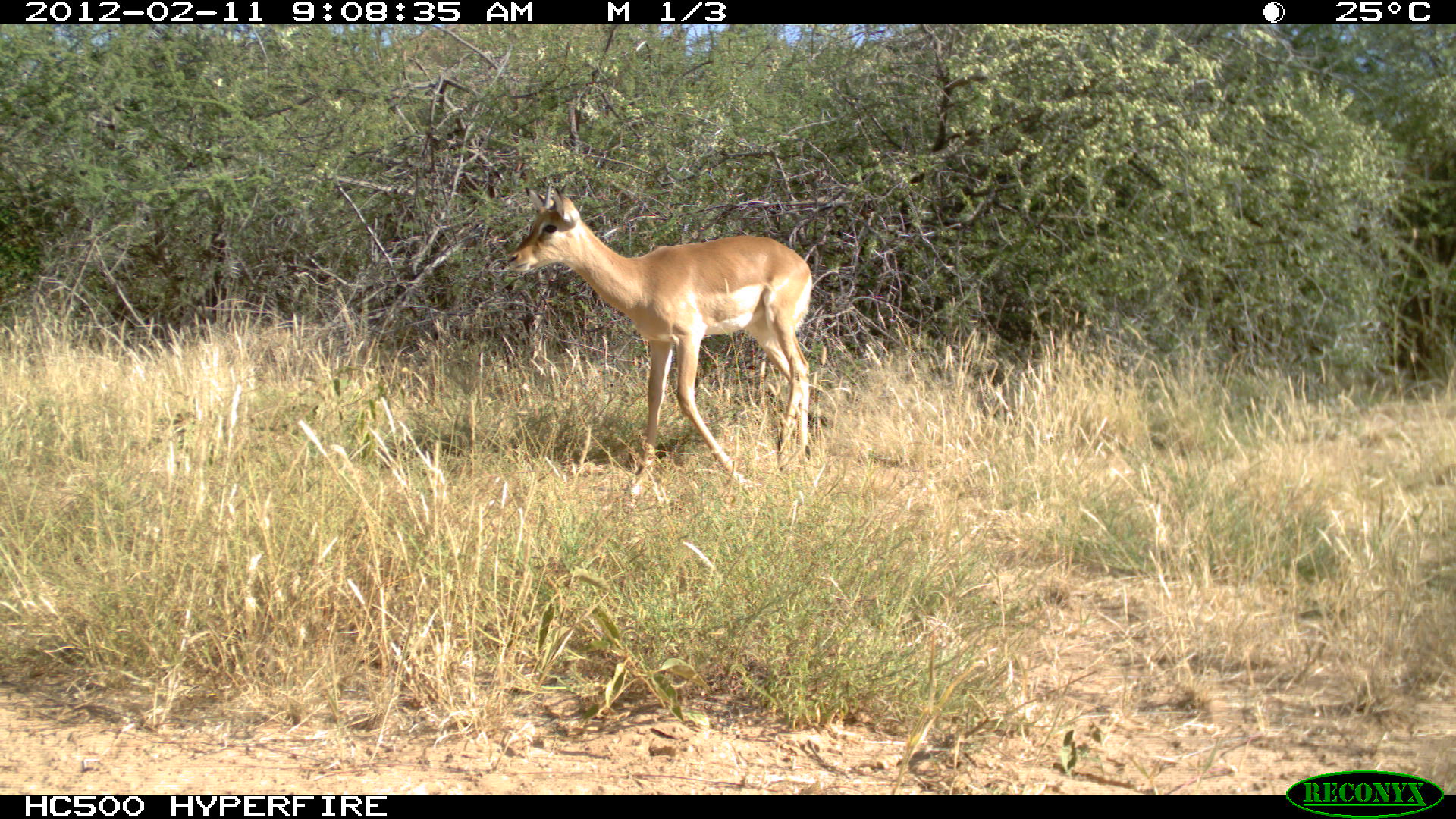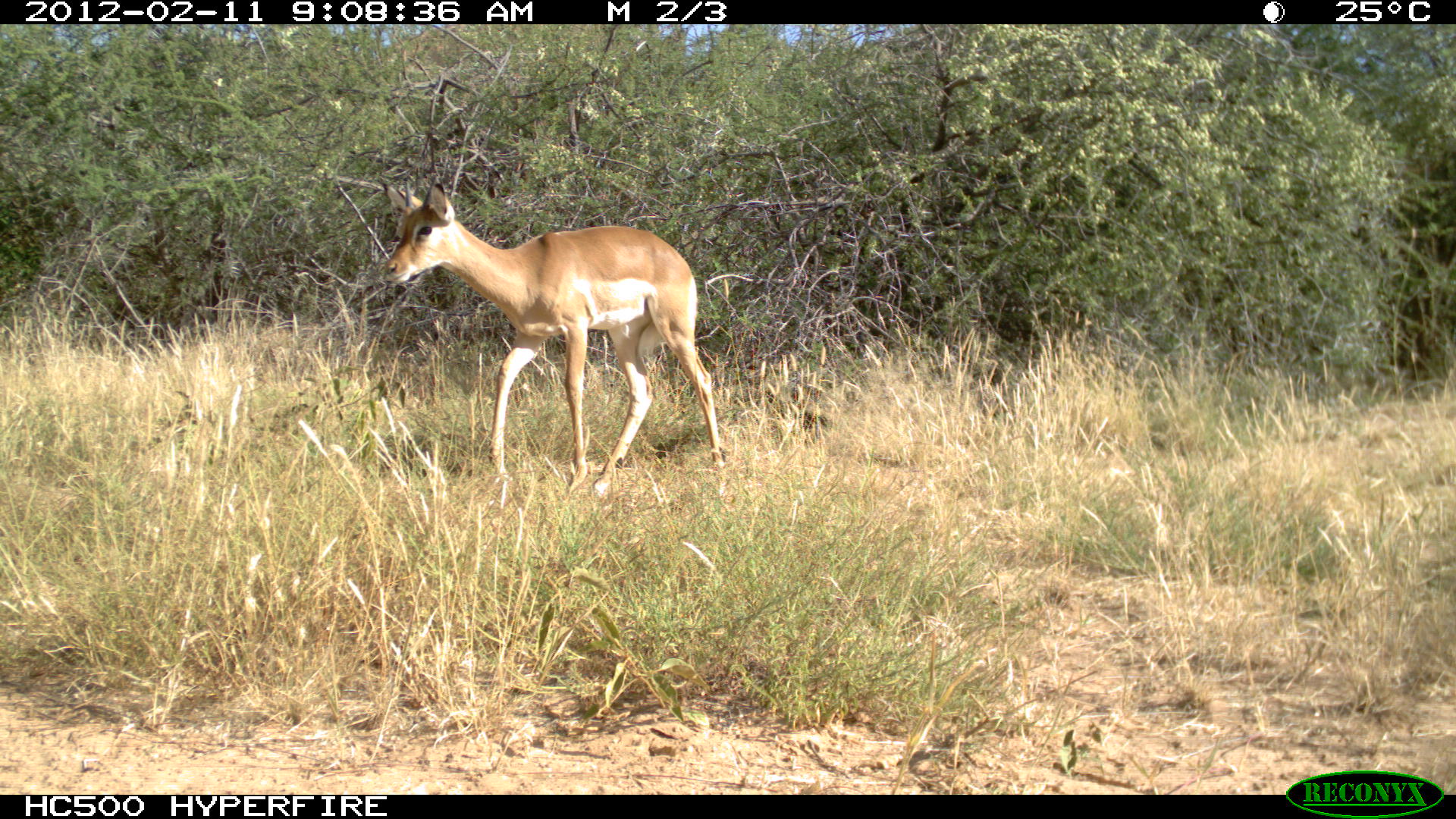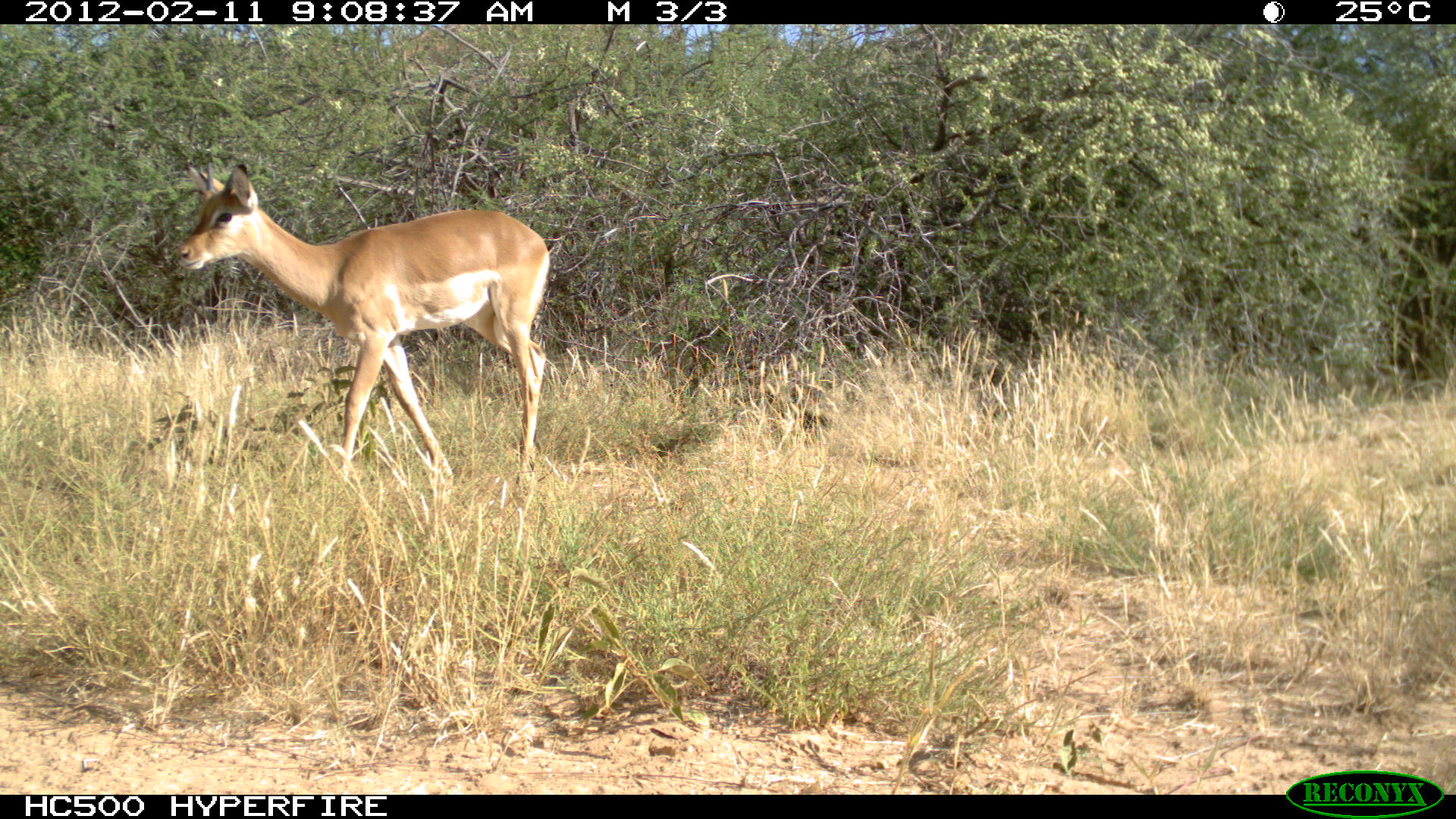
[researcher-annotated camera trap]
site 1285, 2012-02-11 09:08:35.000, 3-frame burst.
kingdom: Animalia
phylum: Chordata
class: Mammalia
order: Artiodactyla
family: Bovidae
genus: Aepyceros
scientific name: Aepyceros melampus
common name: impala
Aepyceros melampus (impala), count 1.